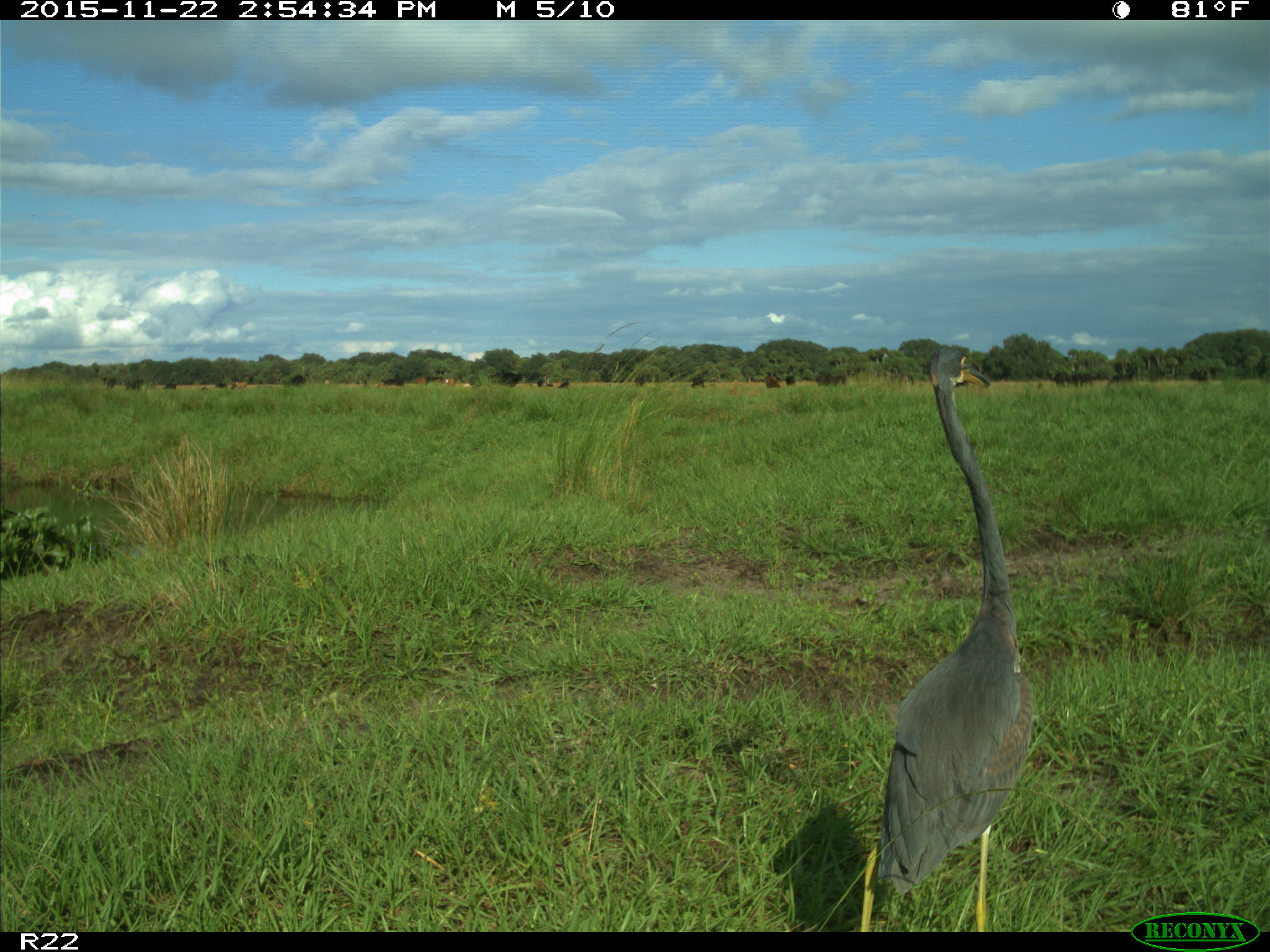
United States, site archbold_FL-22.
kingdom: Animalia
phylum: Chordata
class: Mammalia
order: Artiodactyla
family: Bovidae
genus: Bos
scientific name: Bos taurus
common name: domestic cow